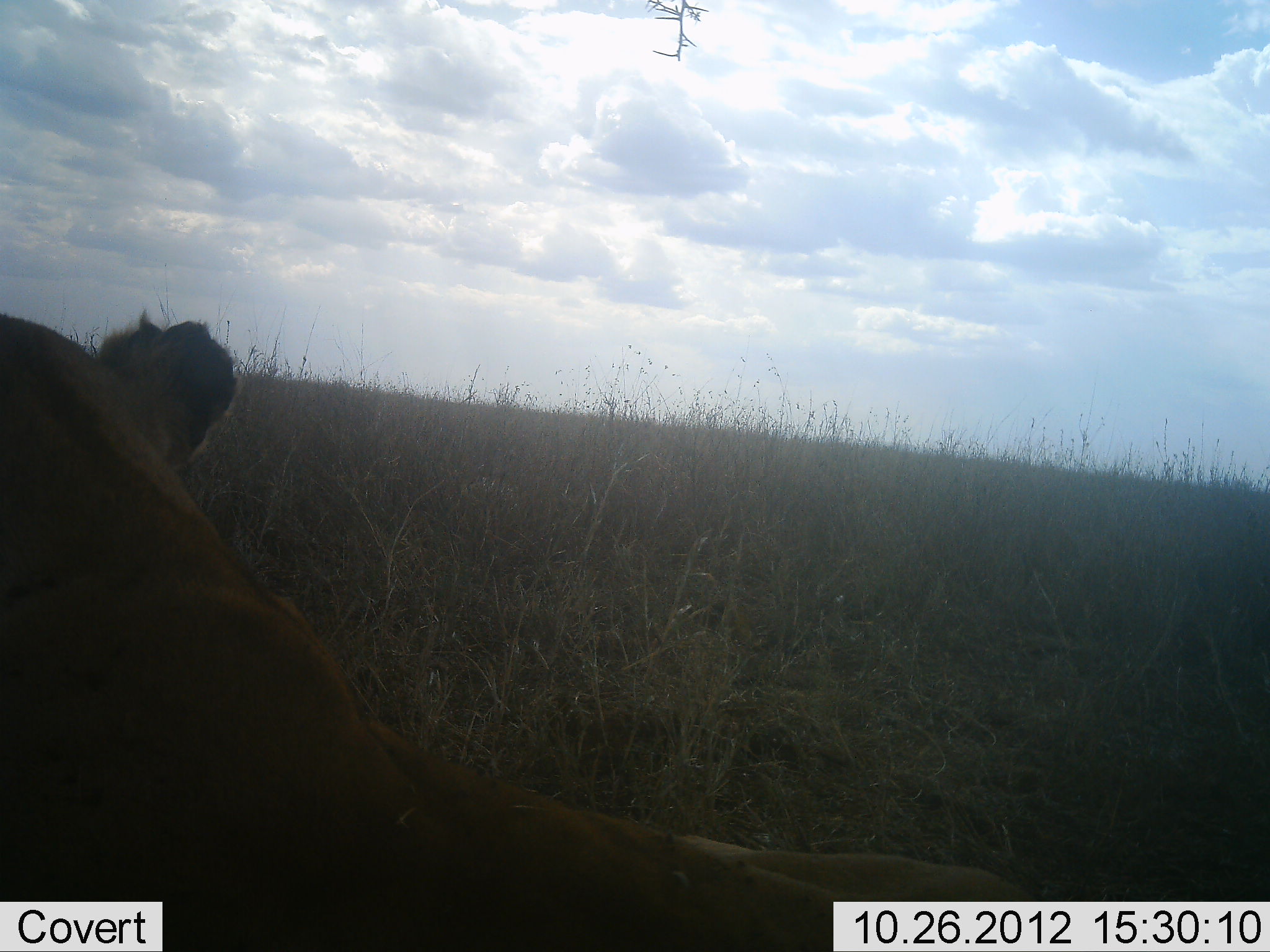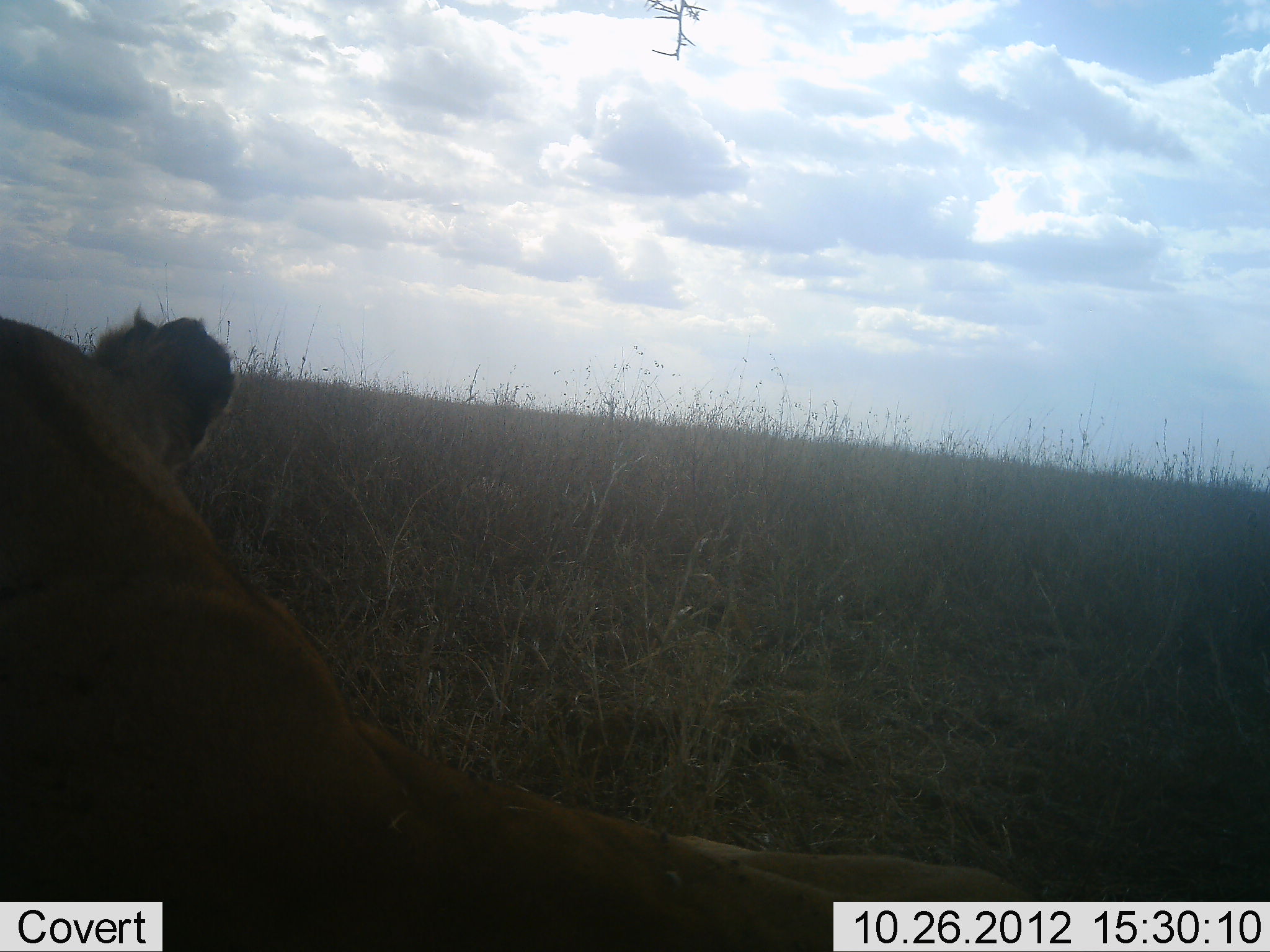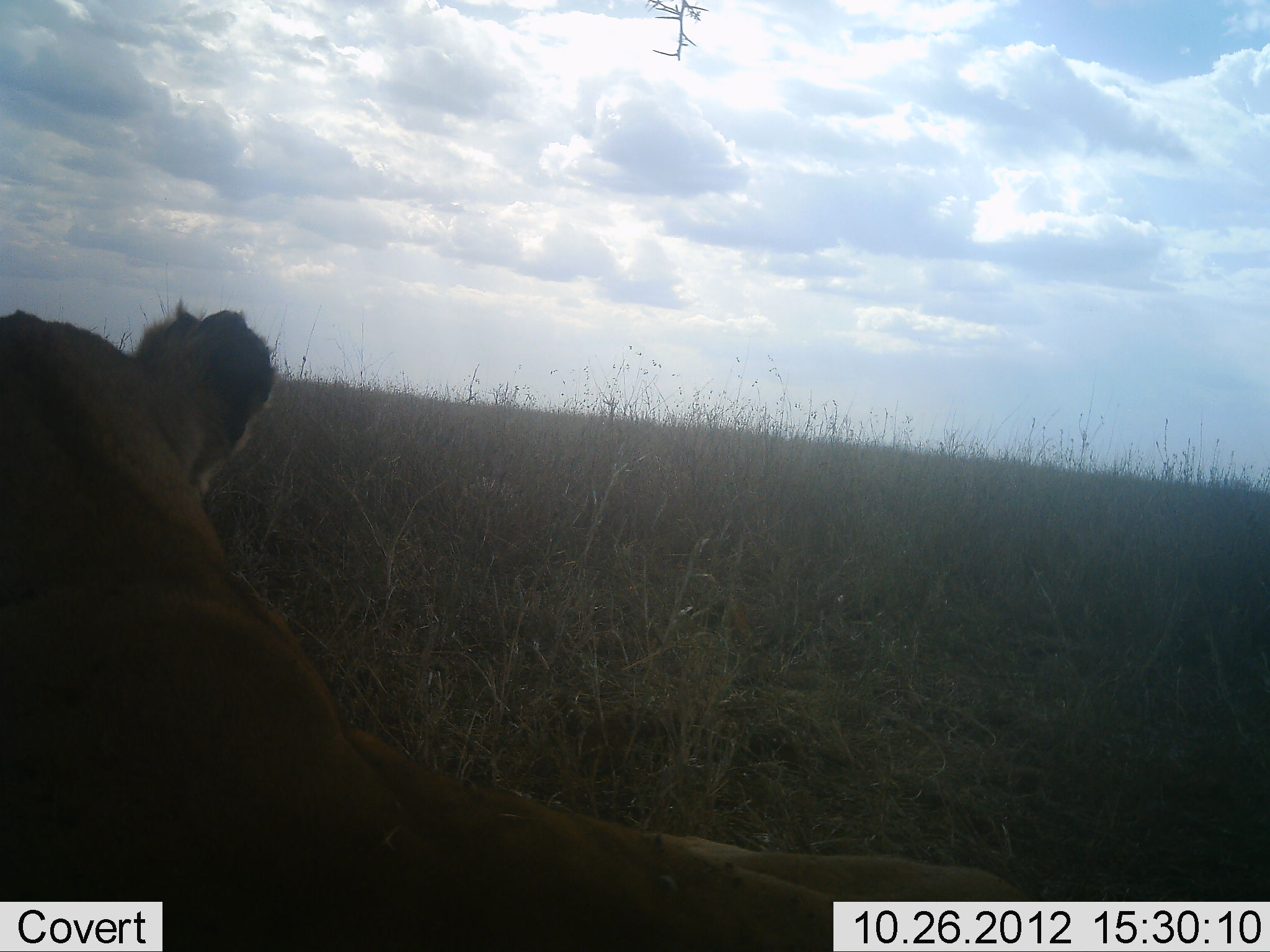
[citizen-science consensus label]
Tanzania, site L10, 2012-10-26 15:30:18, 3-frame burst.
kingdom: Animalia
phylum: Chordata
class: Mammalia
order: Carnivora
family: Felidae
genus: Panthera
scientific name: Panthera leo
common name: lion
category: lionfemale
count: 1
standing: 0%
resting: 100%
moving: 0%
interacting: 0%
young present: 0%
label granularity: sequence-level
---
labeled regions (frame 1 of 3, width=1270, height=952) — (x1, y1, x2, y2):
animal: (0, 314, 1046, 952)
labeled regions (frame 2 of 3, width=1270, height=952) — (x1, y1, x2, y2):
animal: (0, 307, 1069, 952)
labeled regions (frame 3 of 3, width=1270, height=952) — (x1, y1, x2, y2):
animal: (0, 299, 1014, 952)